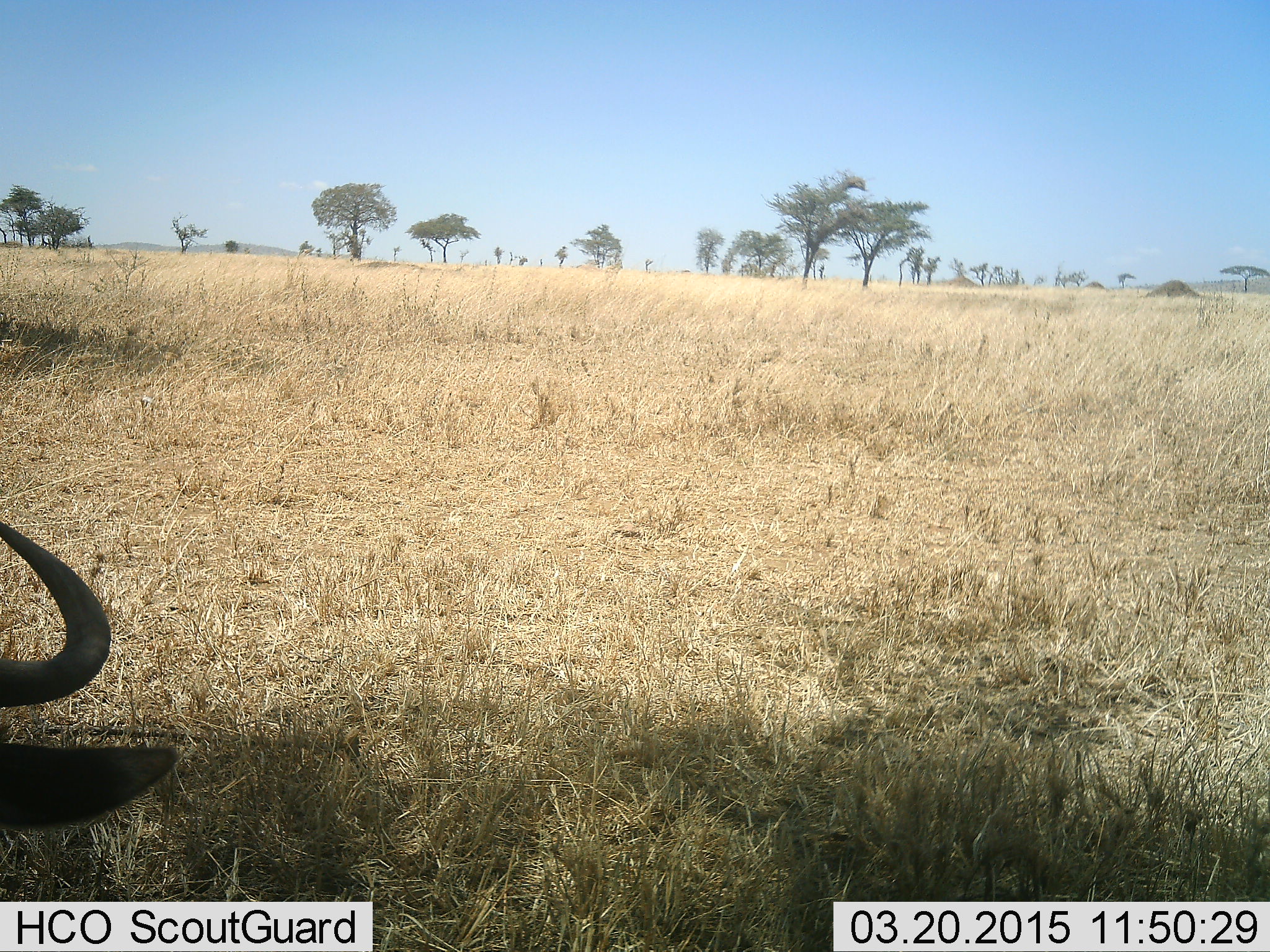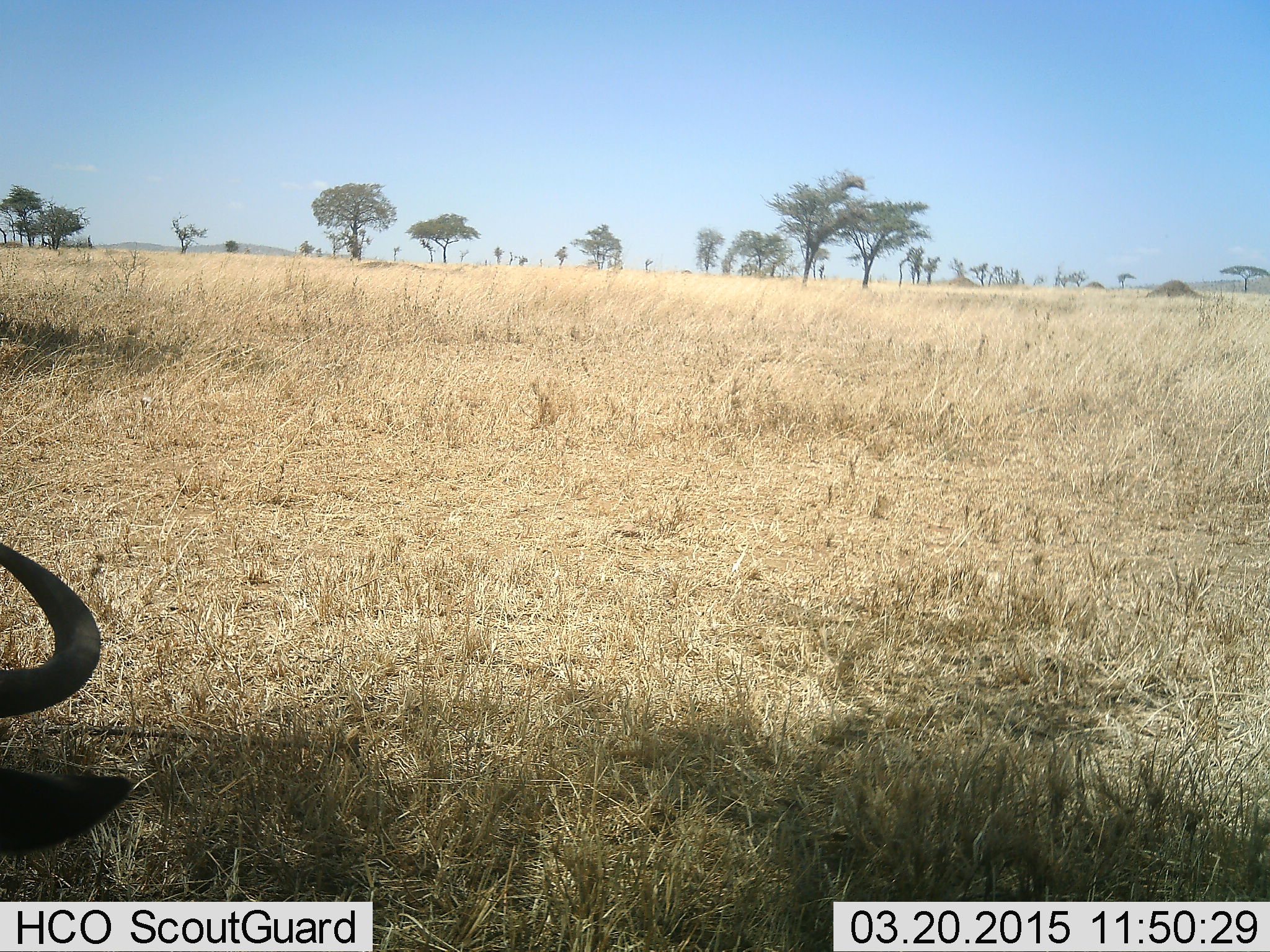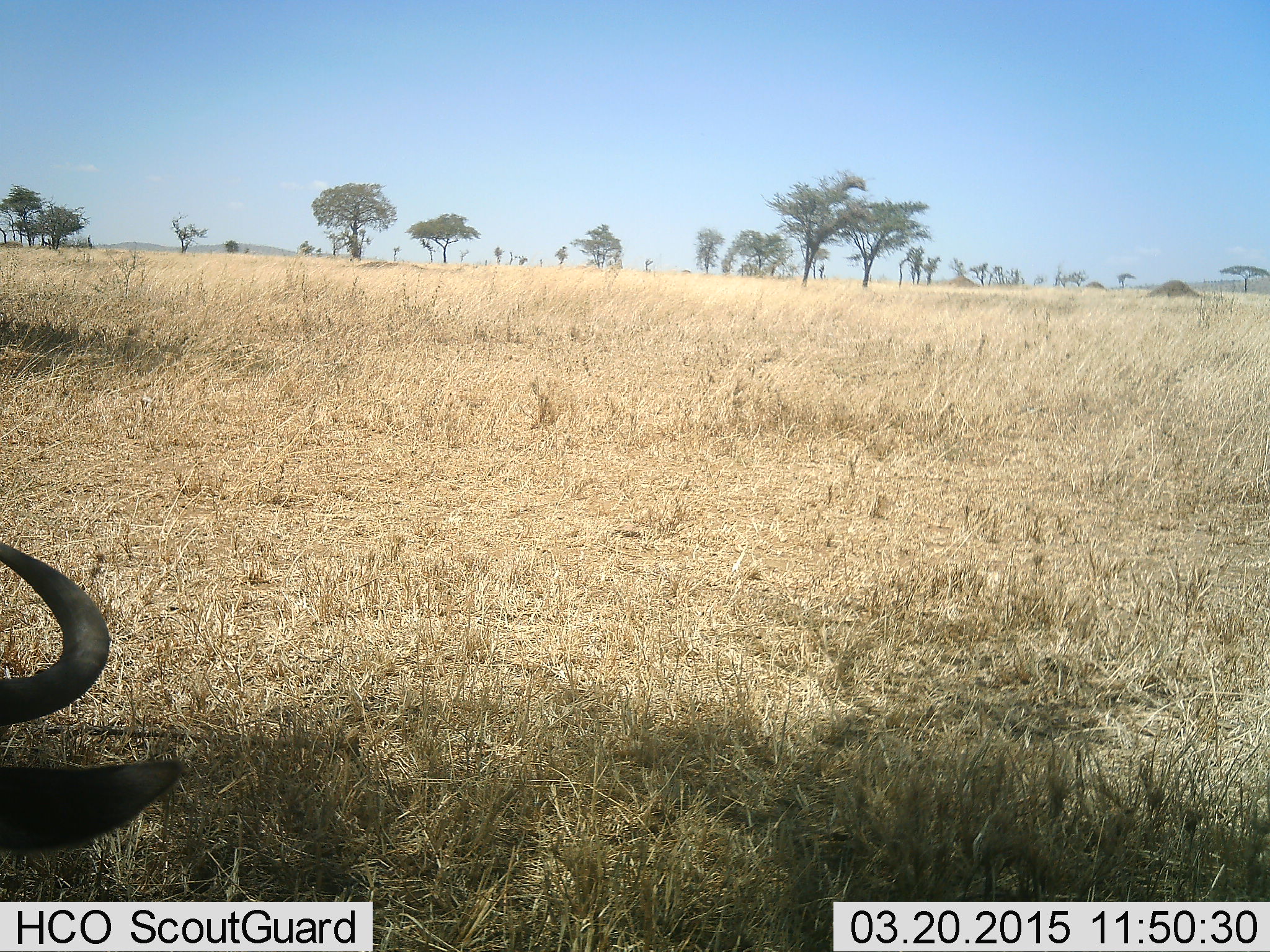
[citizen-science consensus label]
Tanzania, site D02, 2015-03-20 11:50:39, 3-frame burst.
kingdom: Animalia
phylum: Chordata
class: Mammalia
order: Artiodactyla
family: Bovidae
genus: Connochaetes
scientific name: Connochaetes taurinus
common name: blue wildebeest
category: wildebeest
Wildebeest (blue wildebeest) (Connochaetes taurinus), count 1. Behavior (volunteer vote fractions): standing 30%, resting 50%, moving 0%, interacting 0%. Young present (vote fraction): 0%. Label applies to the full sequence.